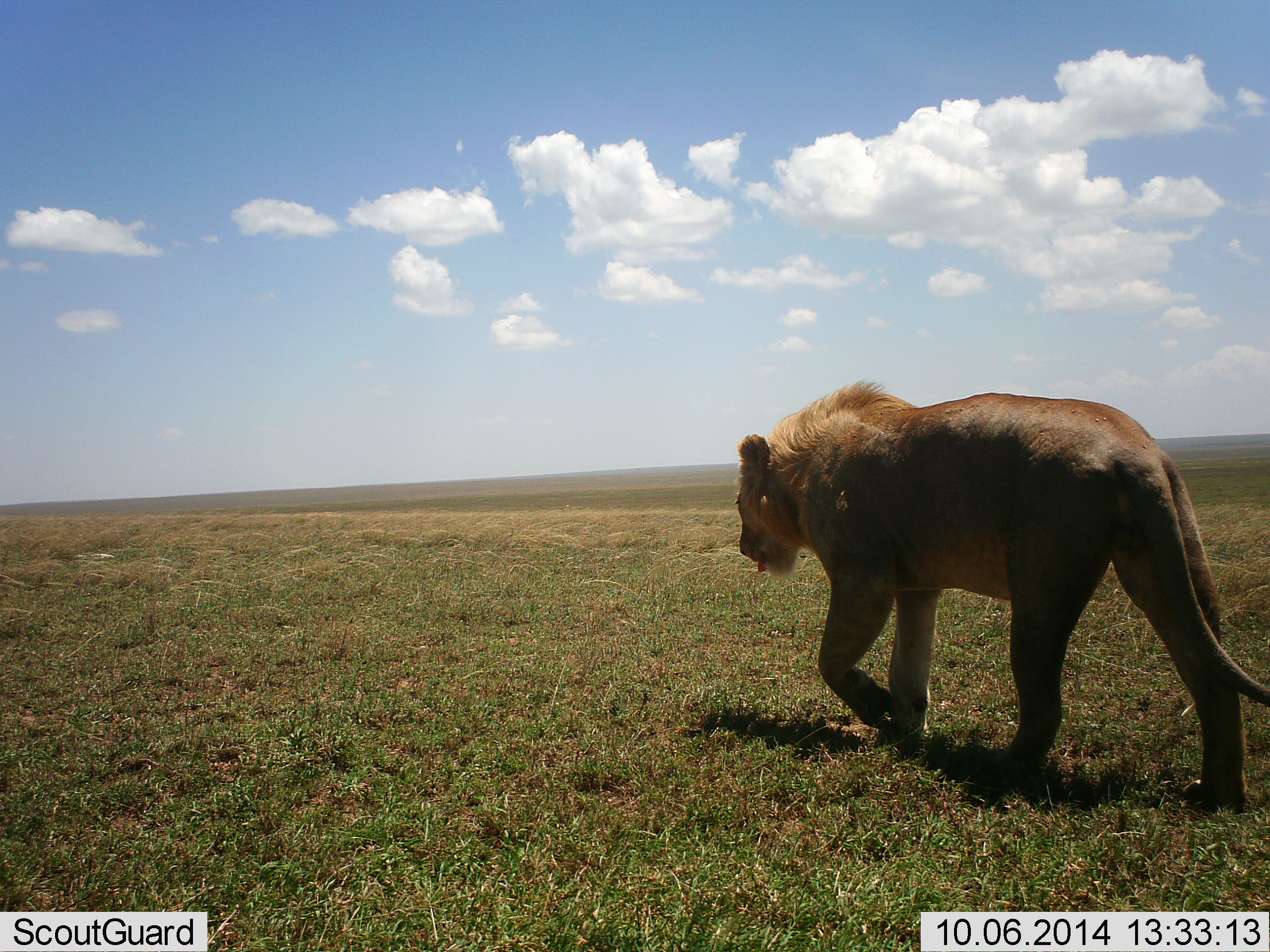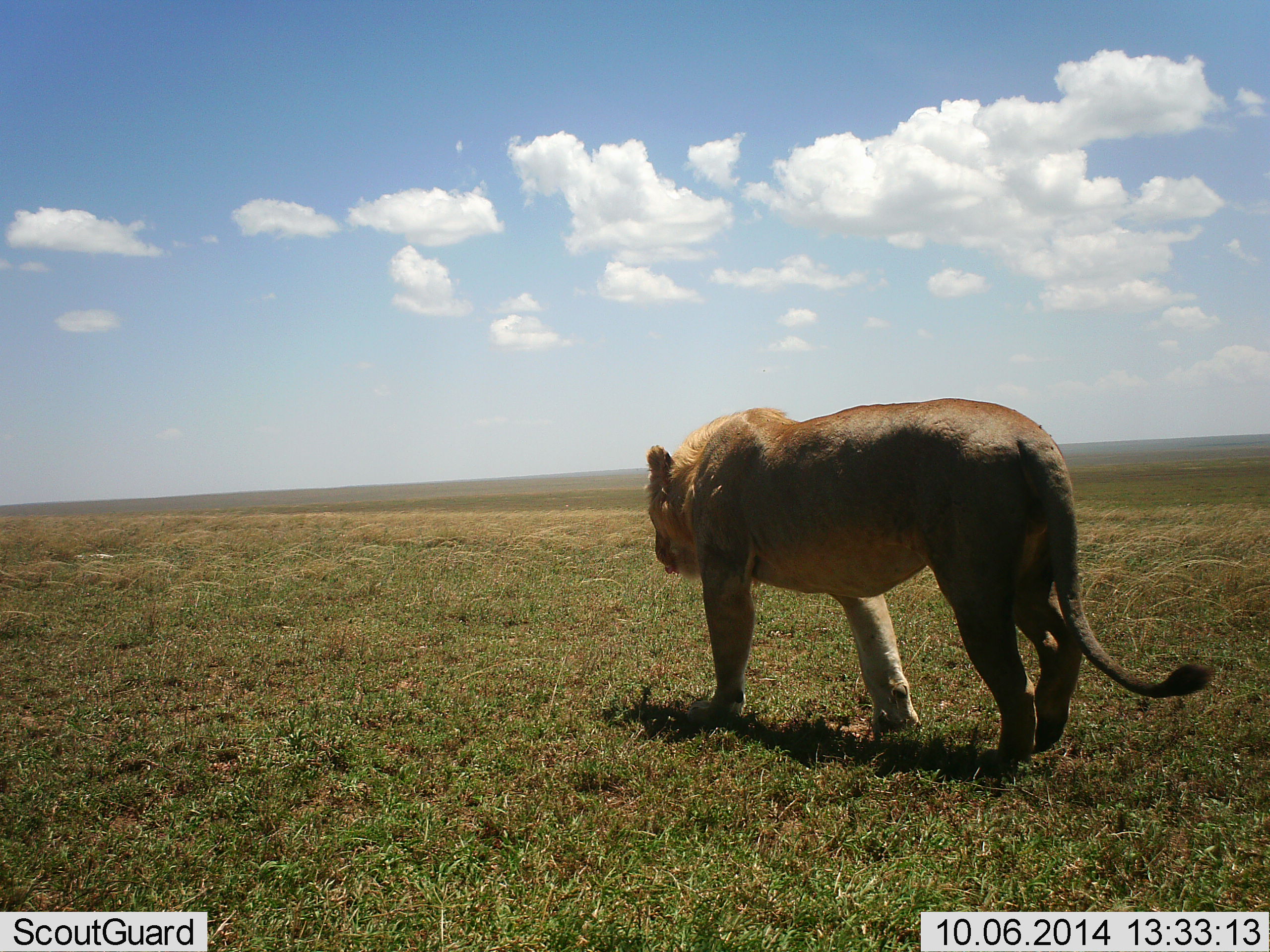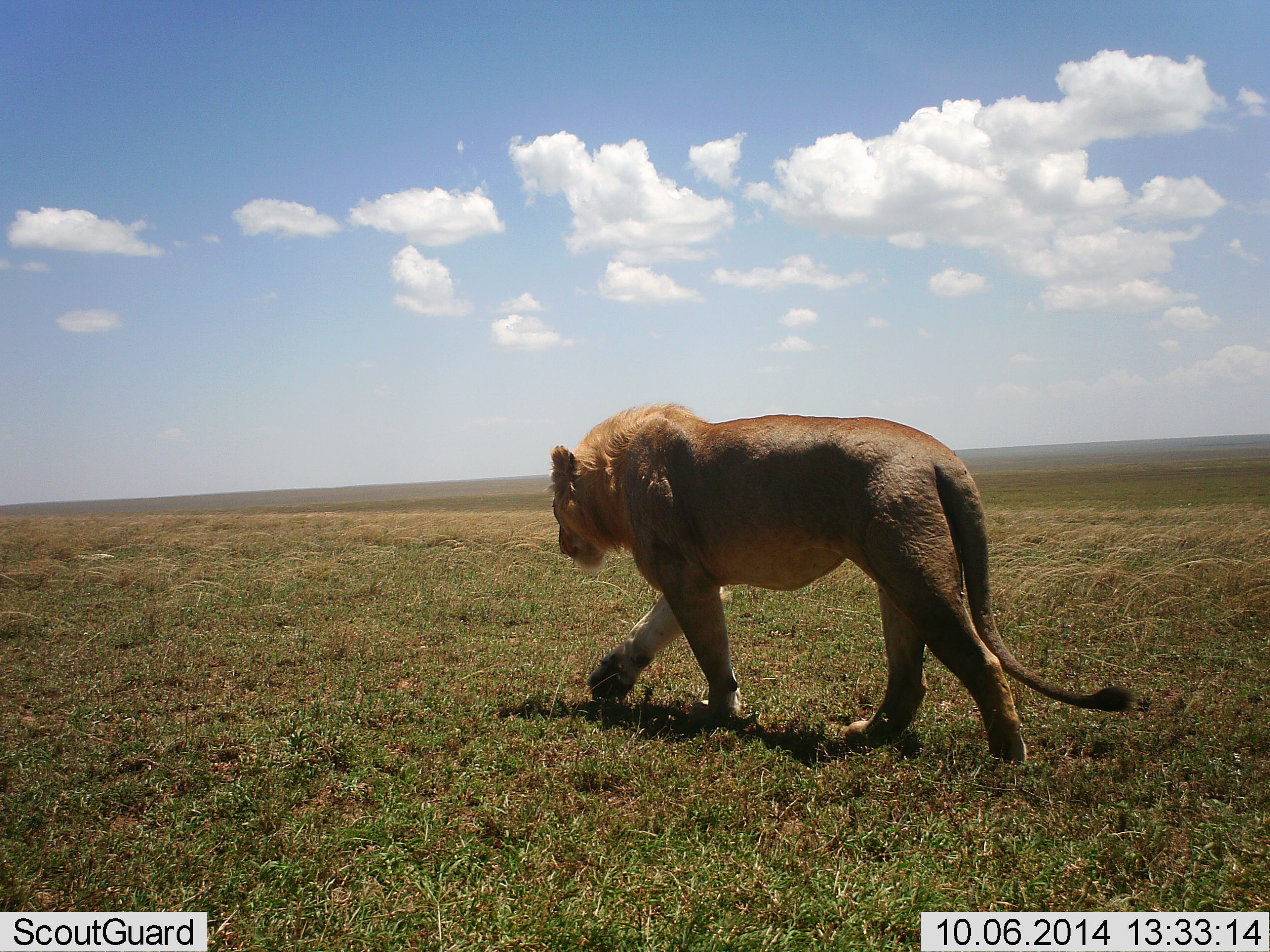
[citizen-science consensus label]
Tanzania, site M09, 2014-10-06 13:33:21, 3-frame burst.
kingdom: Animalia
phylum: Chordata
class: Mammalia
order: Carnivora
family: Felidae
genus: Panthera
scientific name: Panthera leo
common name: lion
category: lionfemale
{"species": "lionfemale (lion) (Panthera leo)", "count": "1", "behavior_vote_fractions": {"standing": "0%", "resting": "0%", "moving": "100%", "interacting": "0%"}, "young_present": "0%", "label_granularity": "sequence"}